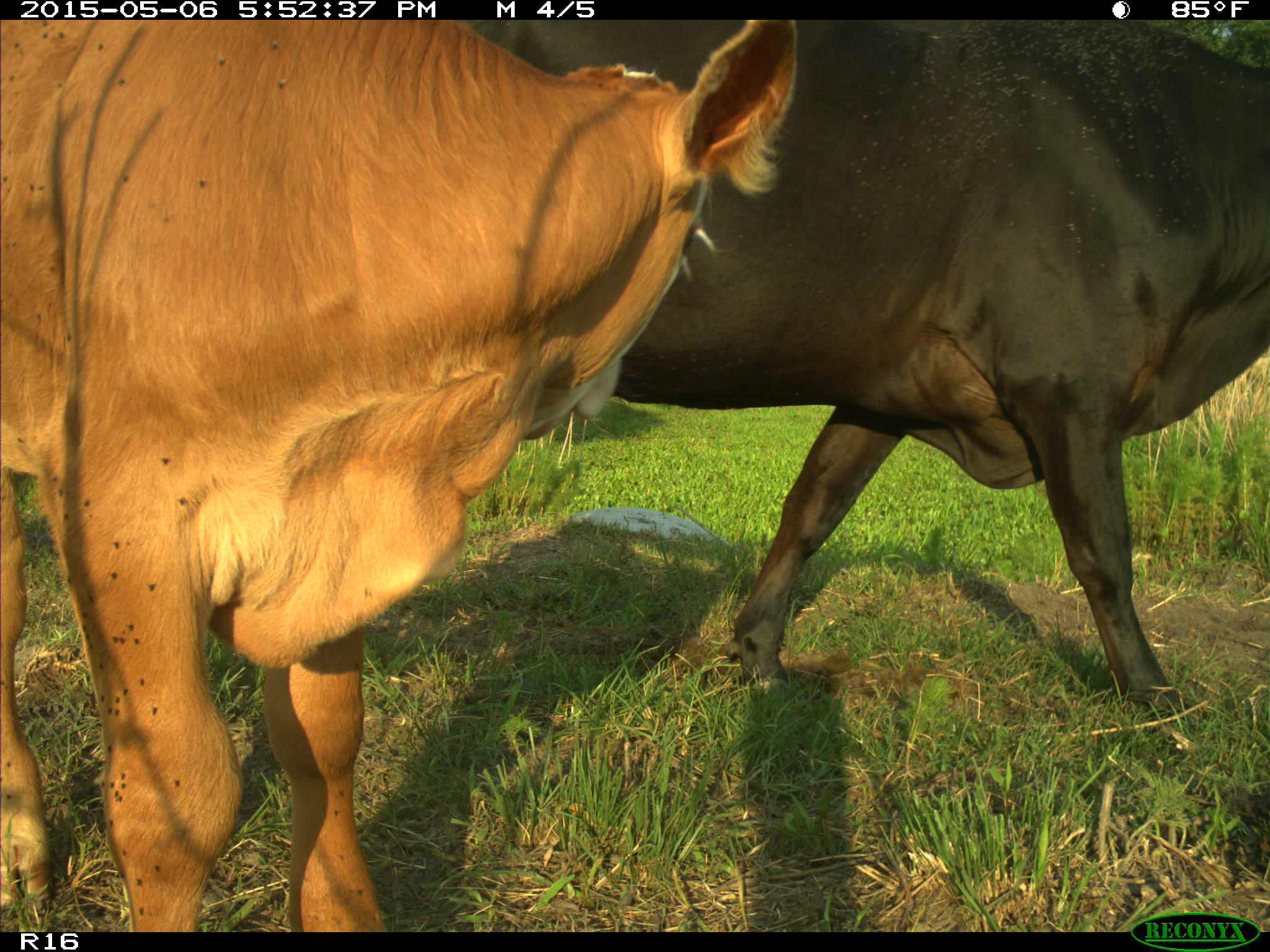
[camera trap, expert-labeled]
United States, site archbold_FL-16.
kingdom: Animalia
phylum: Chordata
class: Mammalia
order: Artiodactyla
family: Bovidae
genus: Bos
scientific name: Bos taurus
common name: domestic cow